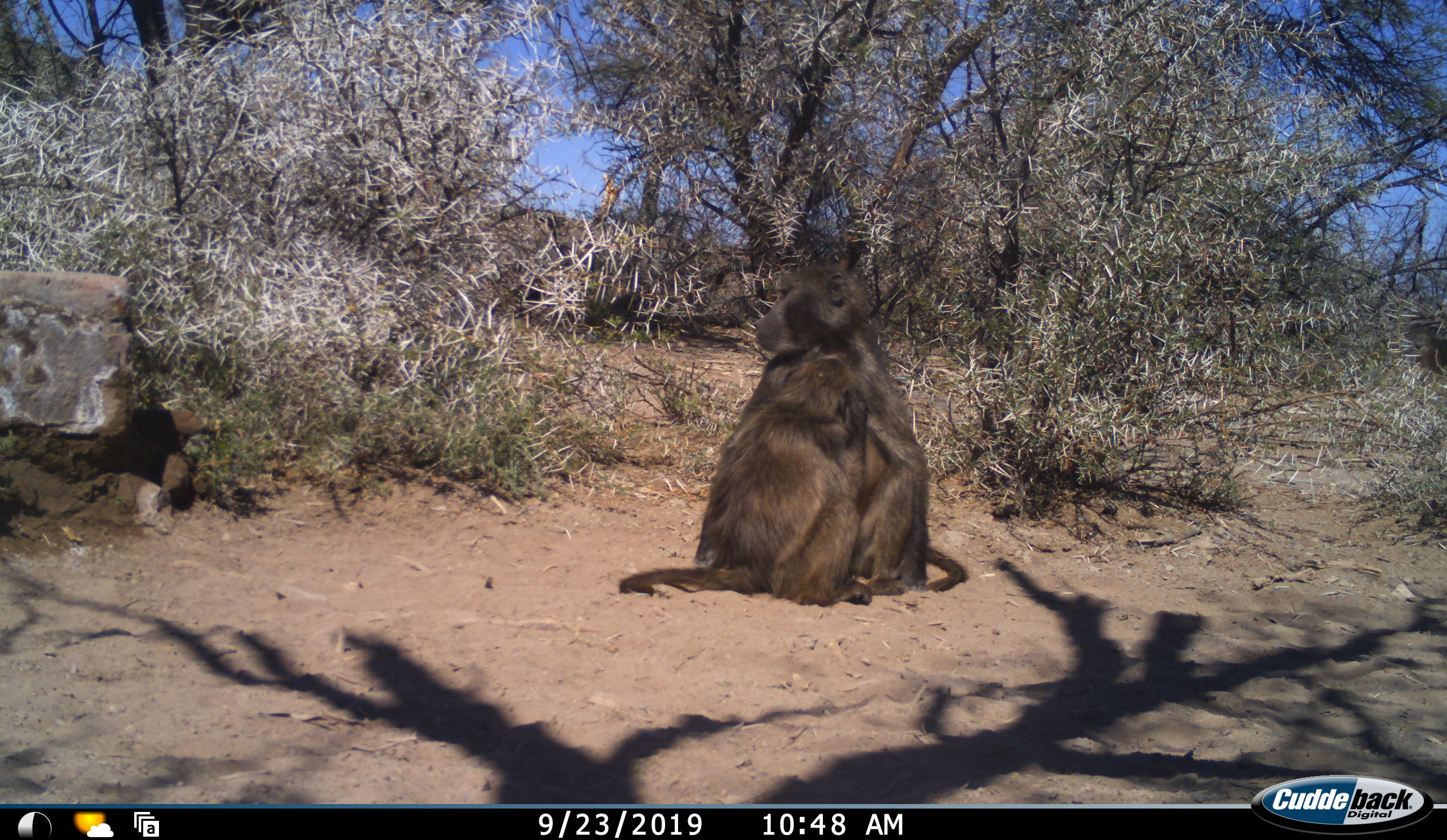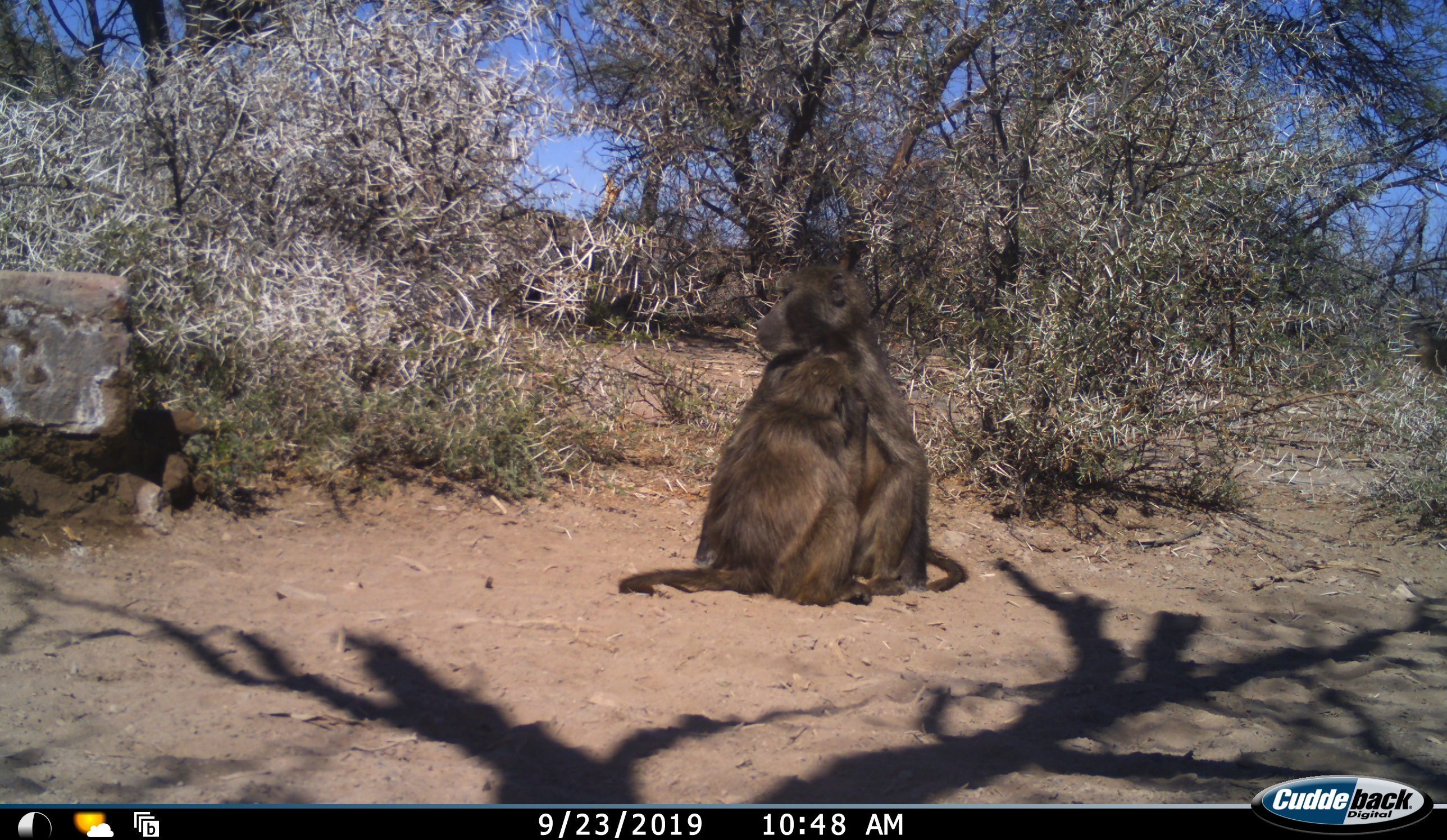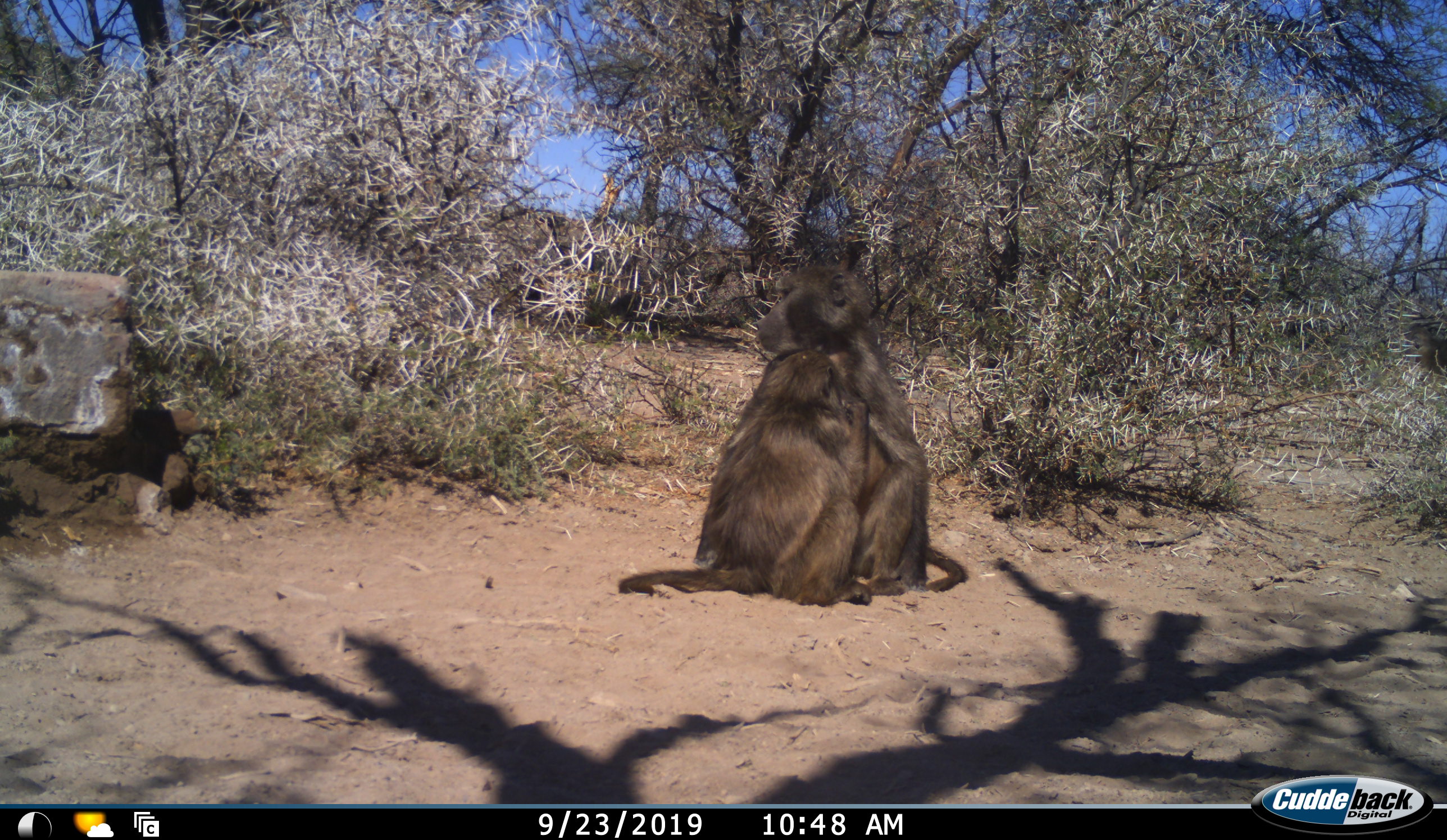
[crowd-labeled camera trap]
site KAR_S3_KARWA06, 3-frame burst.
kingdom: Animalia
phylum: Chordata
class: Mammalia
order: Primates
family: Cercopithecidae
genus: Papio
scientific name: Papio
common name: baboon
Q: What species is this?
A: Baboon (Papio).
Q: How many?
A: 2.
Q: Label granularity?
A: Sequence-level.